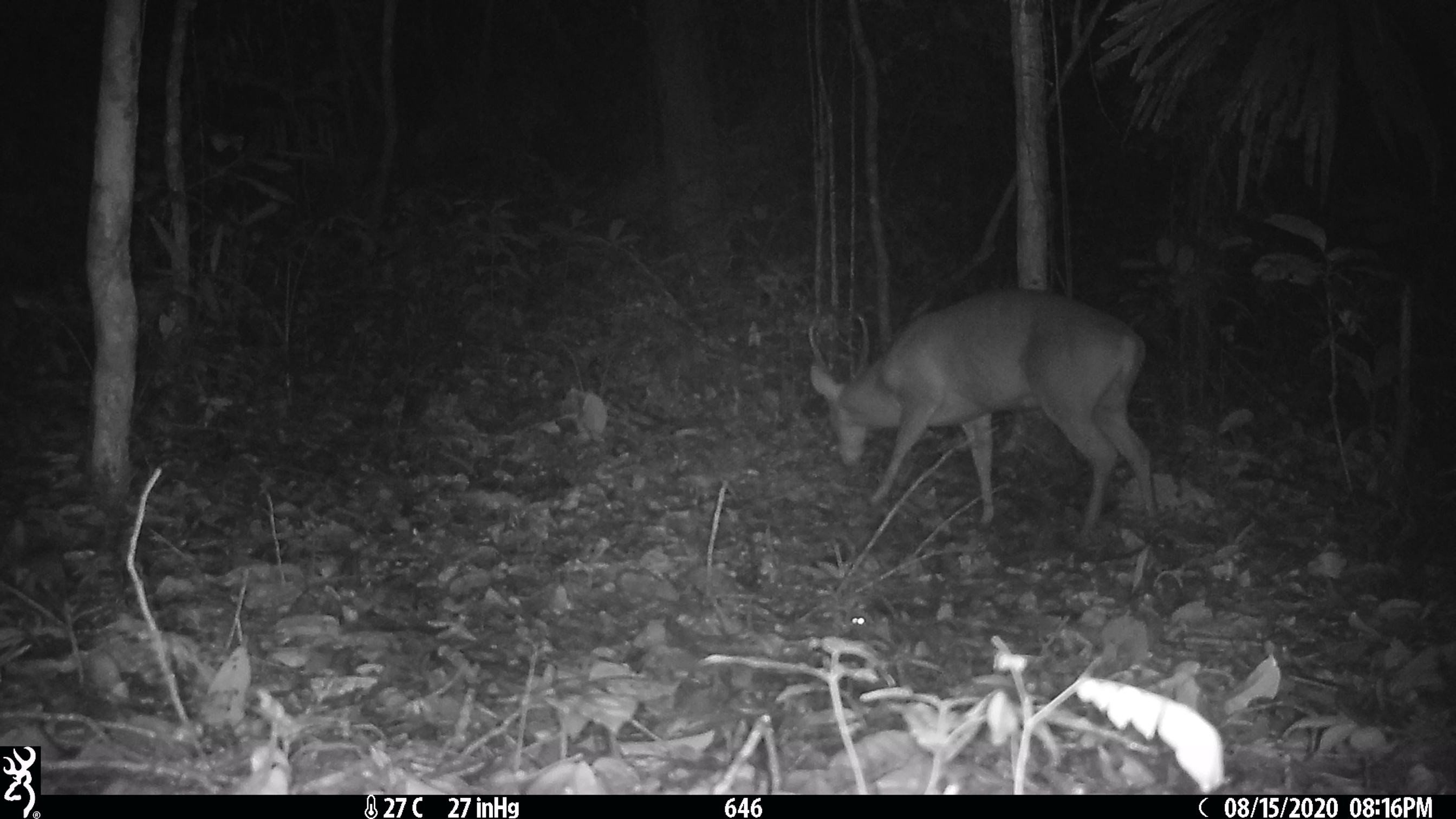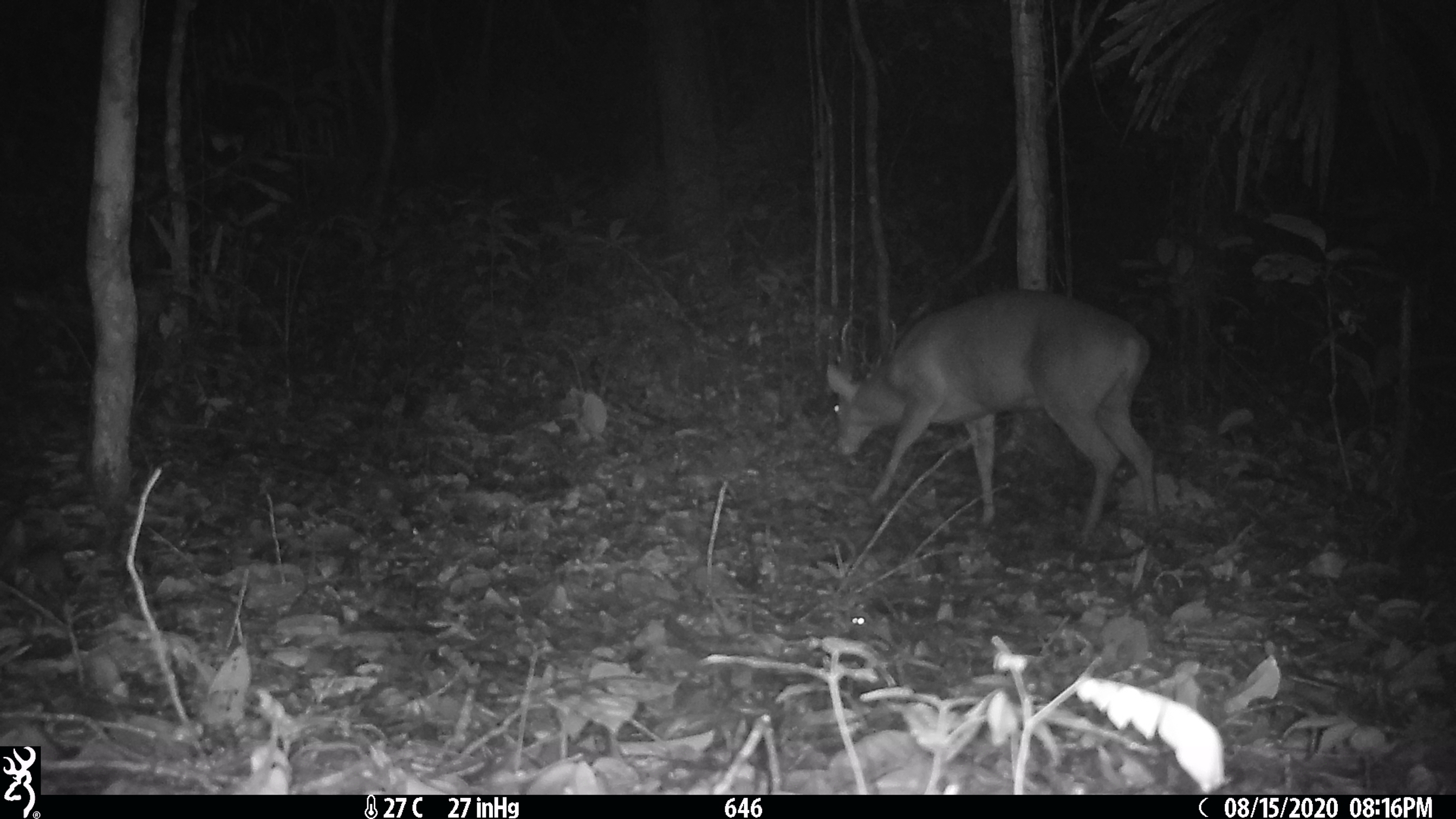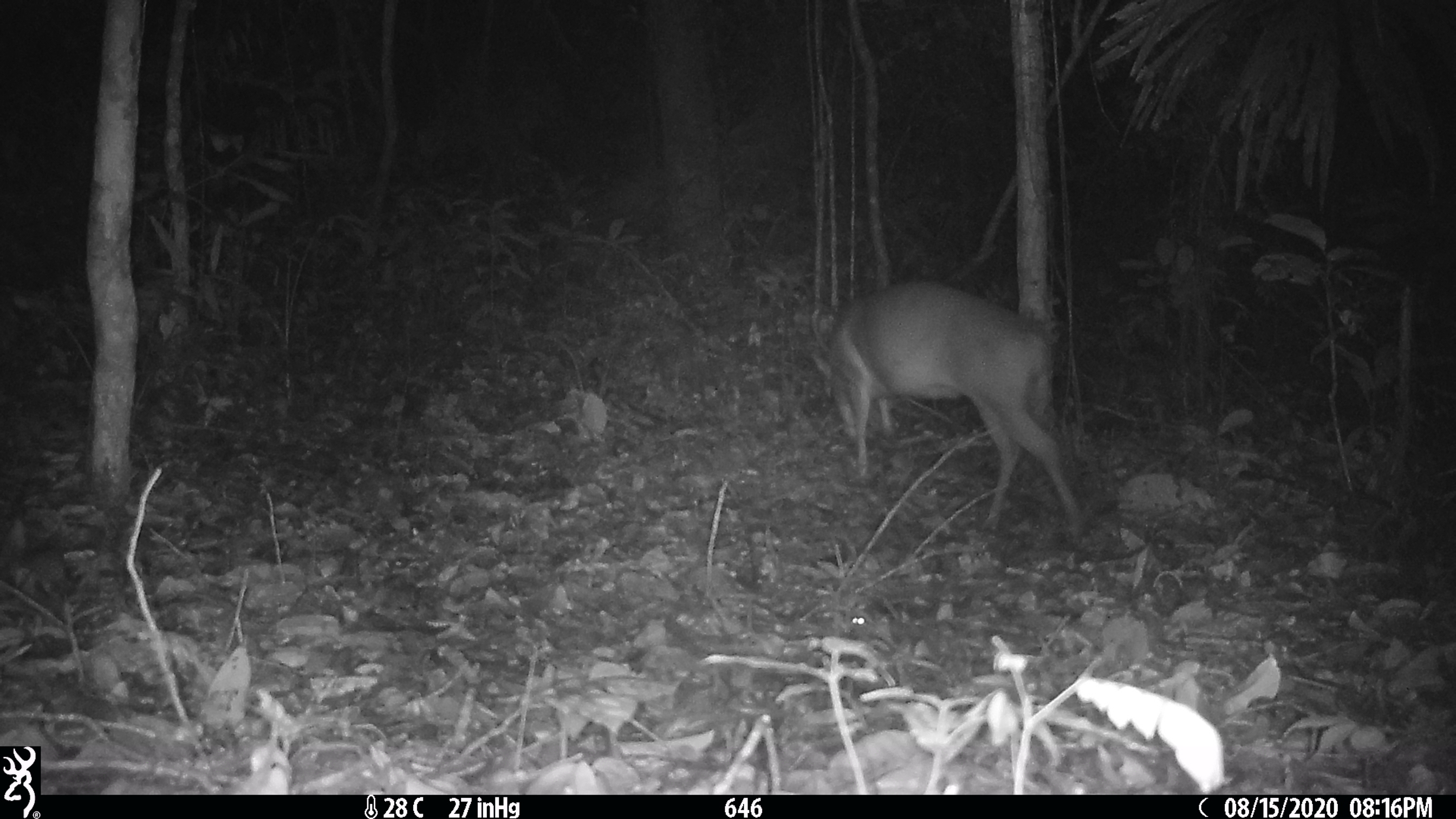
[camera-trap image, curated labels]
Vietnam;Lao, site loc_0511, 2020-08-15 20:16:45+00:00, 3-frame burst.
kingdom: Animalia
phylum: Chordata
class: Mammalia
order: Artiodactyla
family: Cervidae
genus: Muntiacus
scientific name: Muntiacus vuquangensis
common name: large-antlered muntjac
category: large antlered muntjac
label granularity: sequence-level